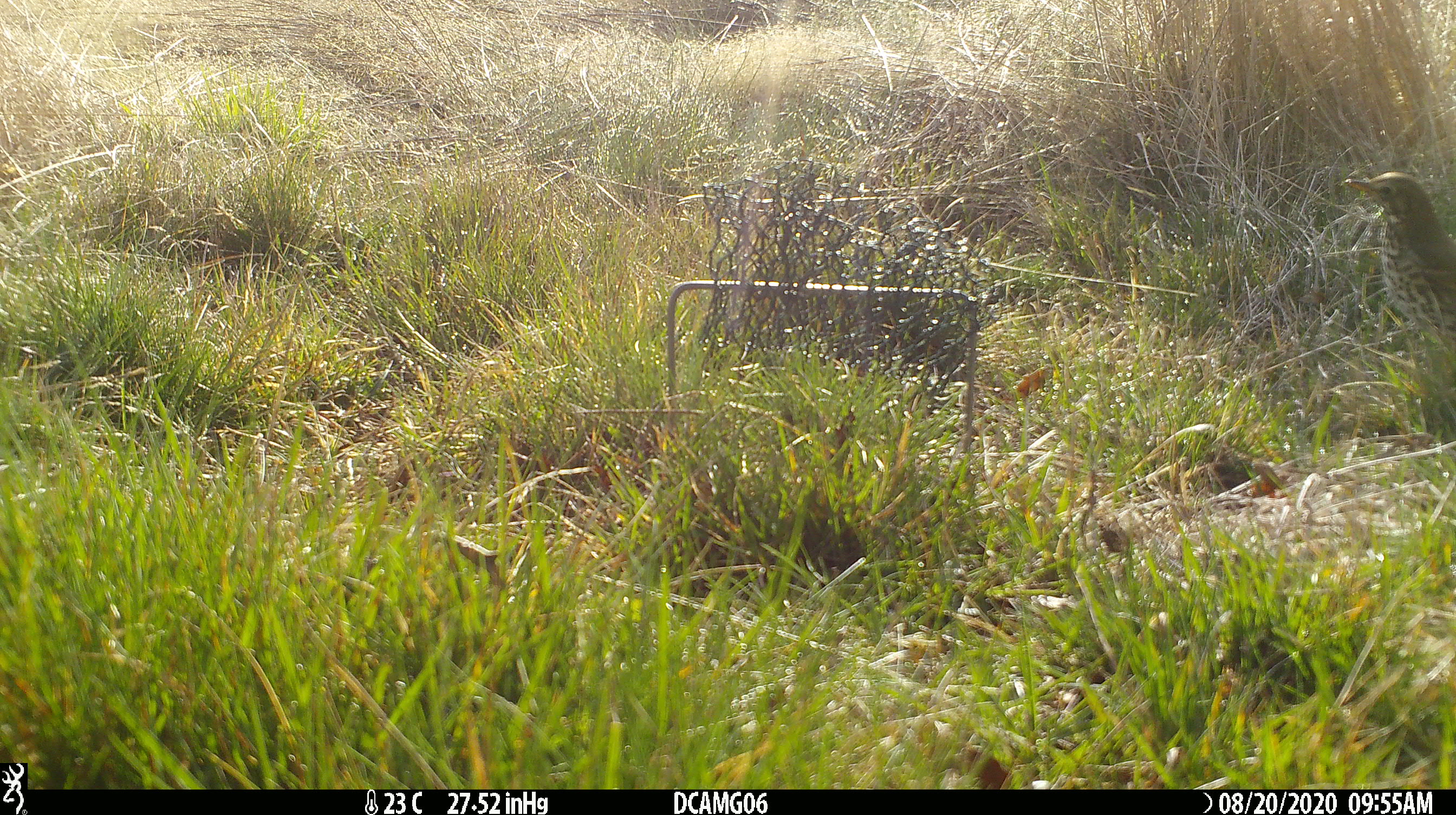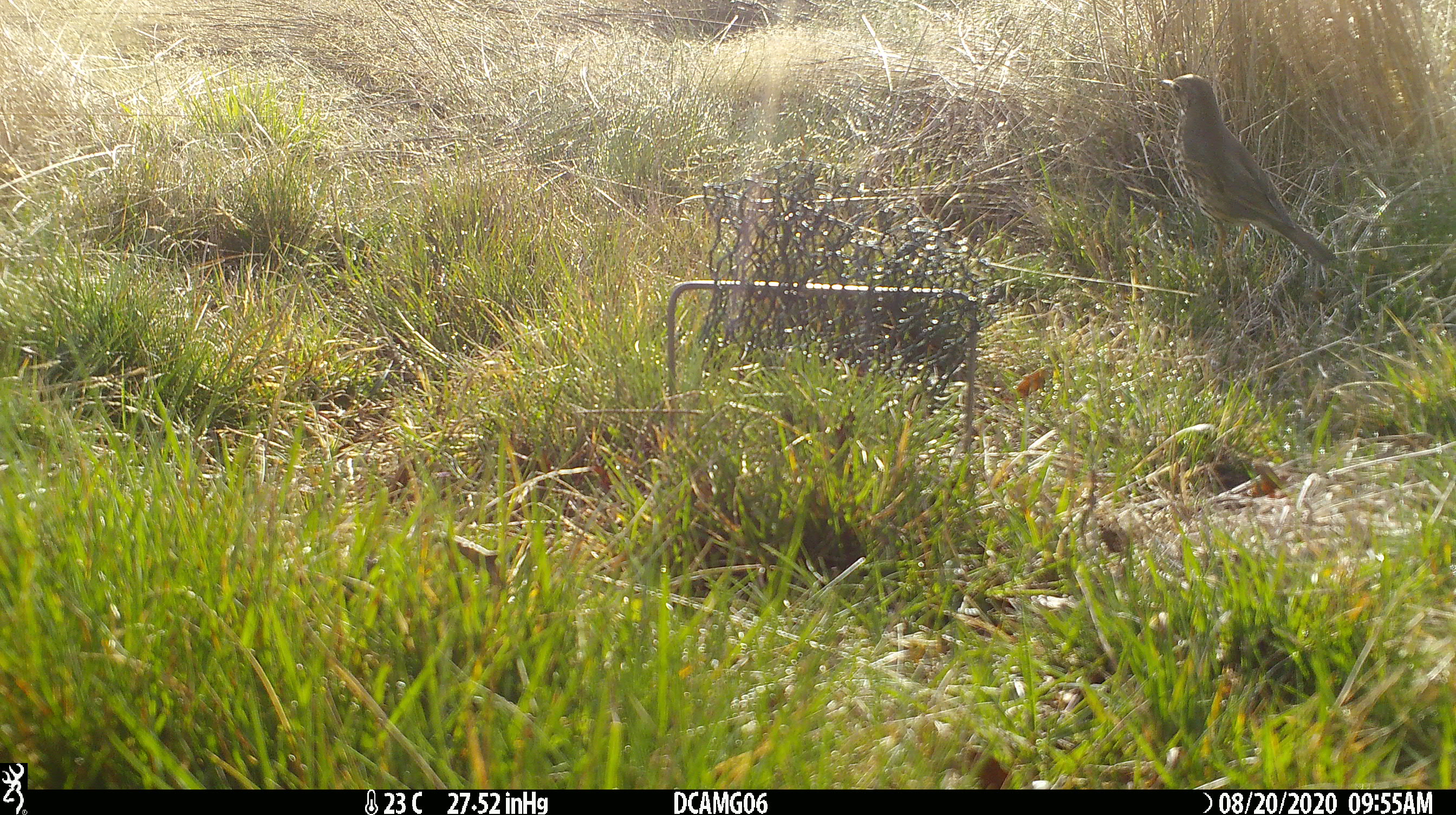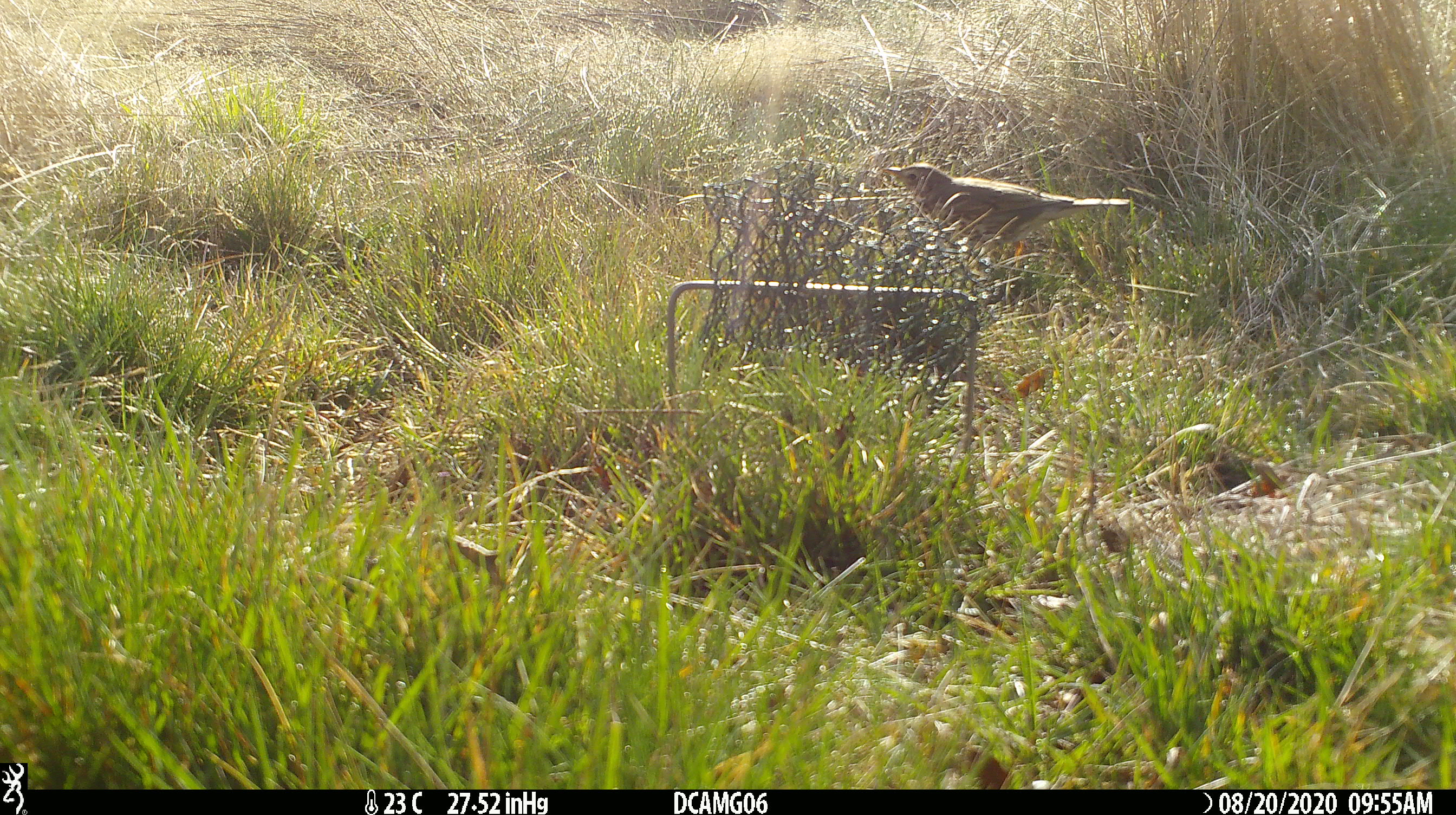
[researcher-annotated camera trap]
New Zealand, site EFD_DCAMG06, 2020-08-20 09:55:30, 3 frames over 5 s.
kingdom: Animalia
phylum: Chordata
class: Aves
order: Passeriformes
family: Turdidae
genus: Turdus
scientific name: Turdus philomelos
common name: song thrush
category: thrush